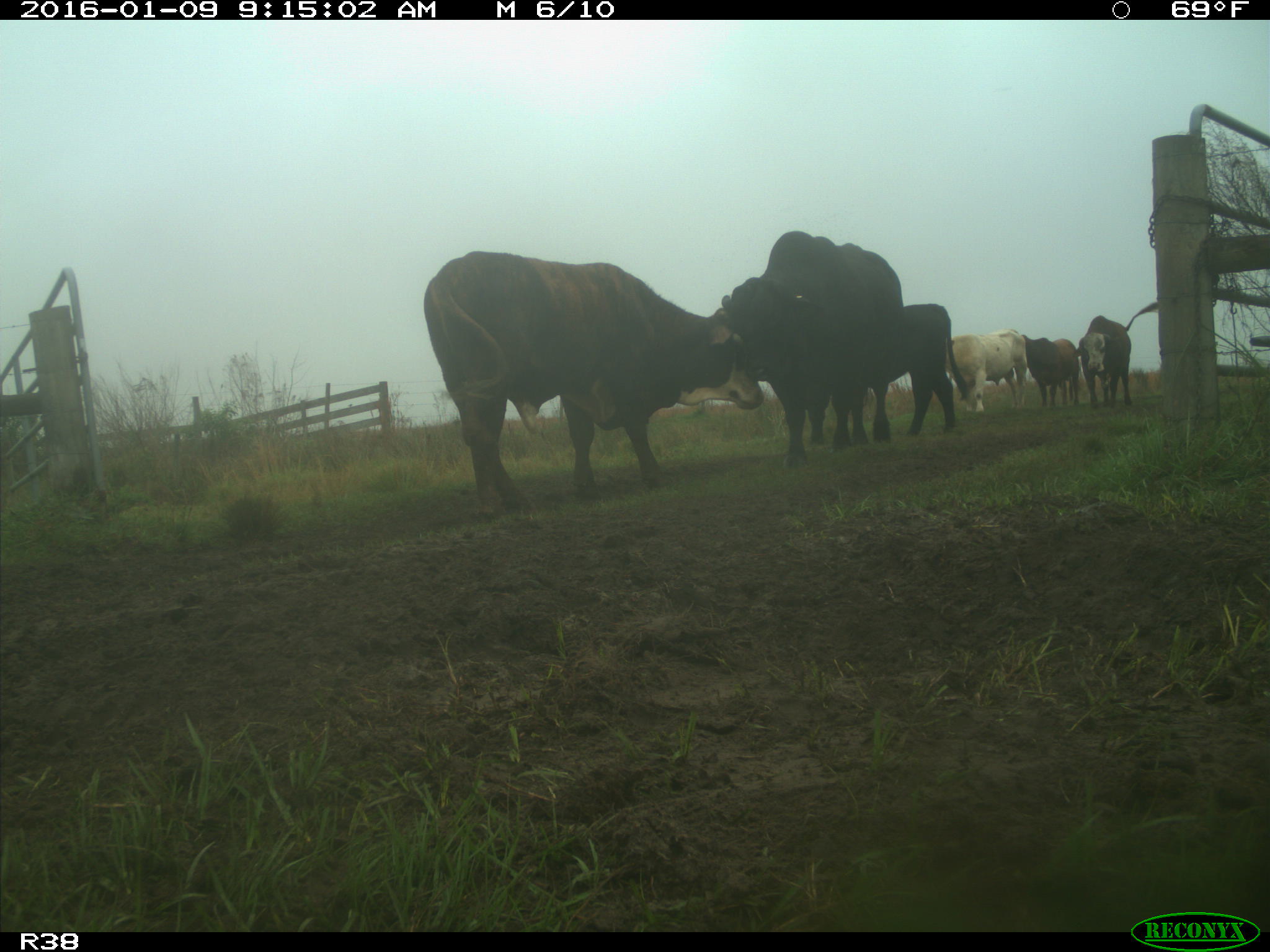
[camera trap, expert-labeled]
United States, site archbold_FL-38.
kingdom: Animalia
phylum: Chordata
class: Mammalia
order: Artiodactyla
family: Bovidae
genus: Bos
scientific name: Bos taurus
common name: domestic cow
Bos taurus (domestic cow).